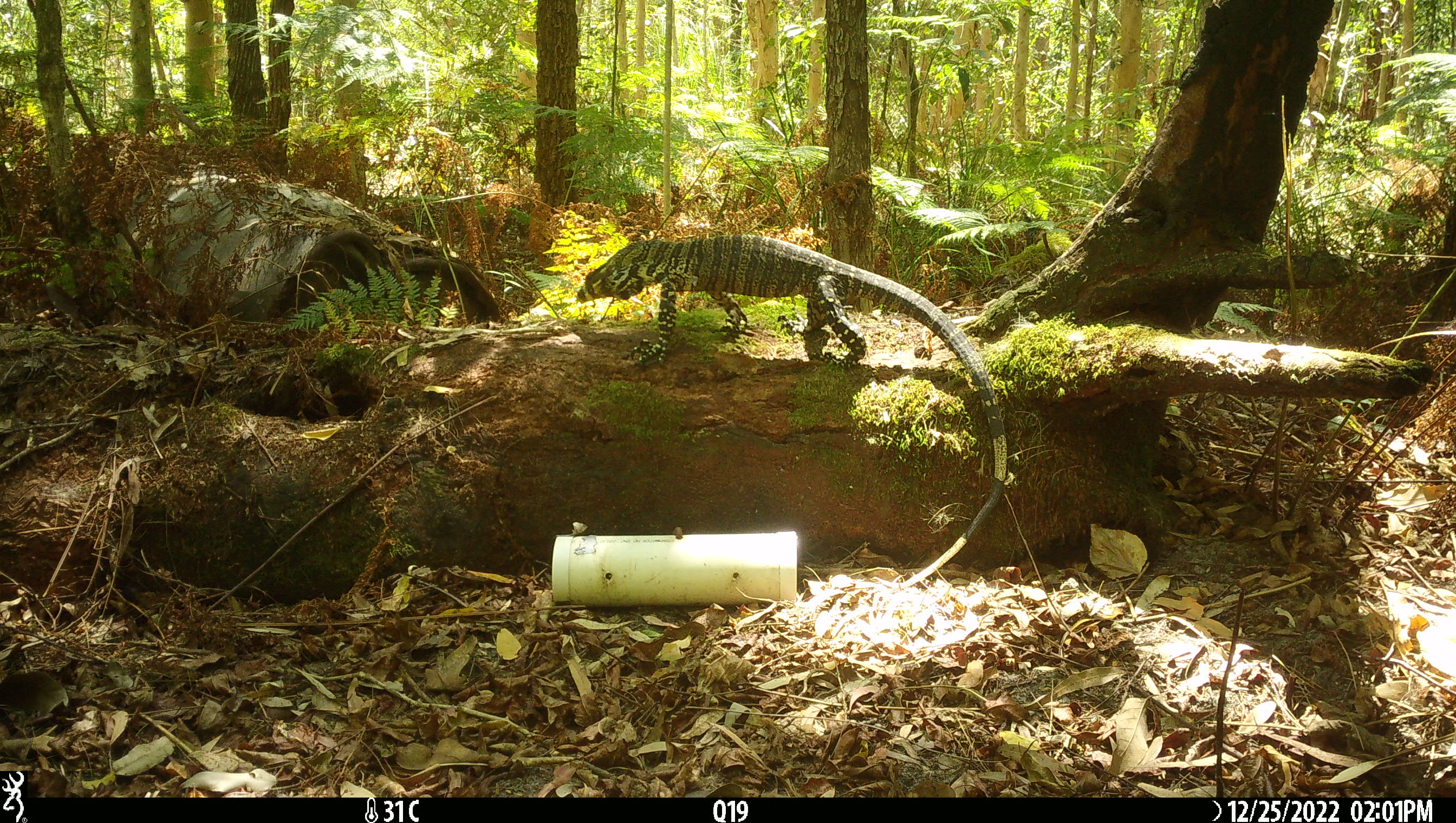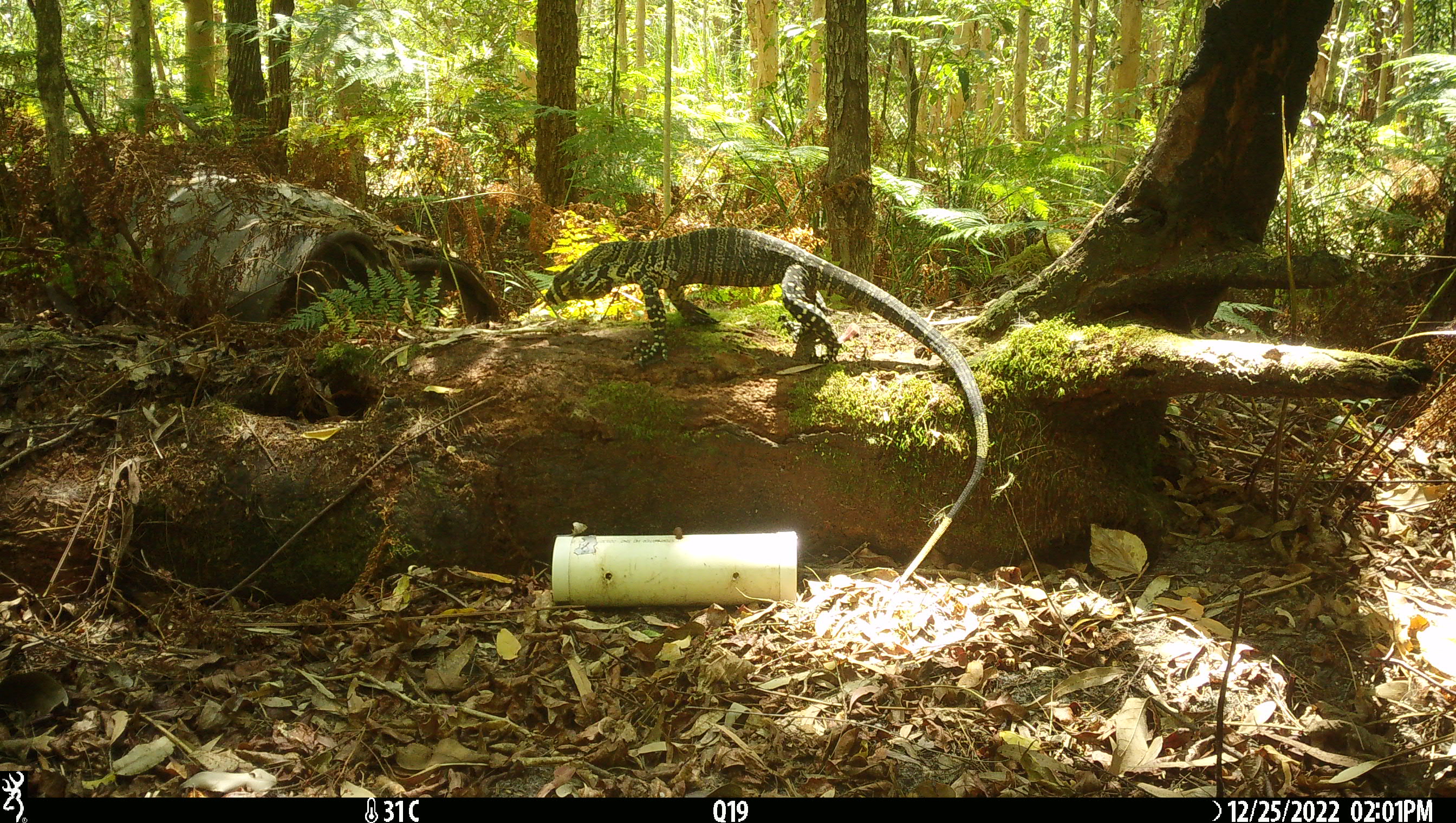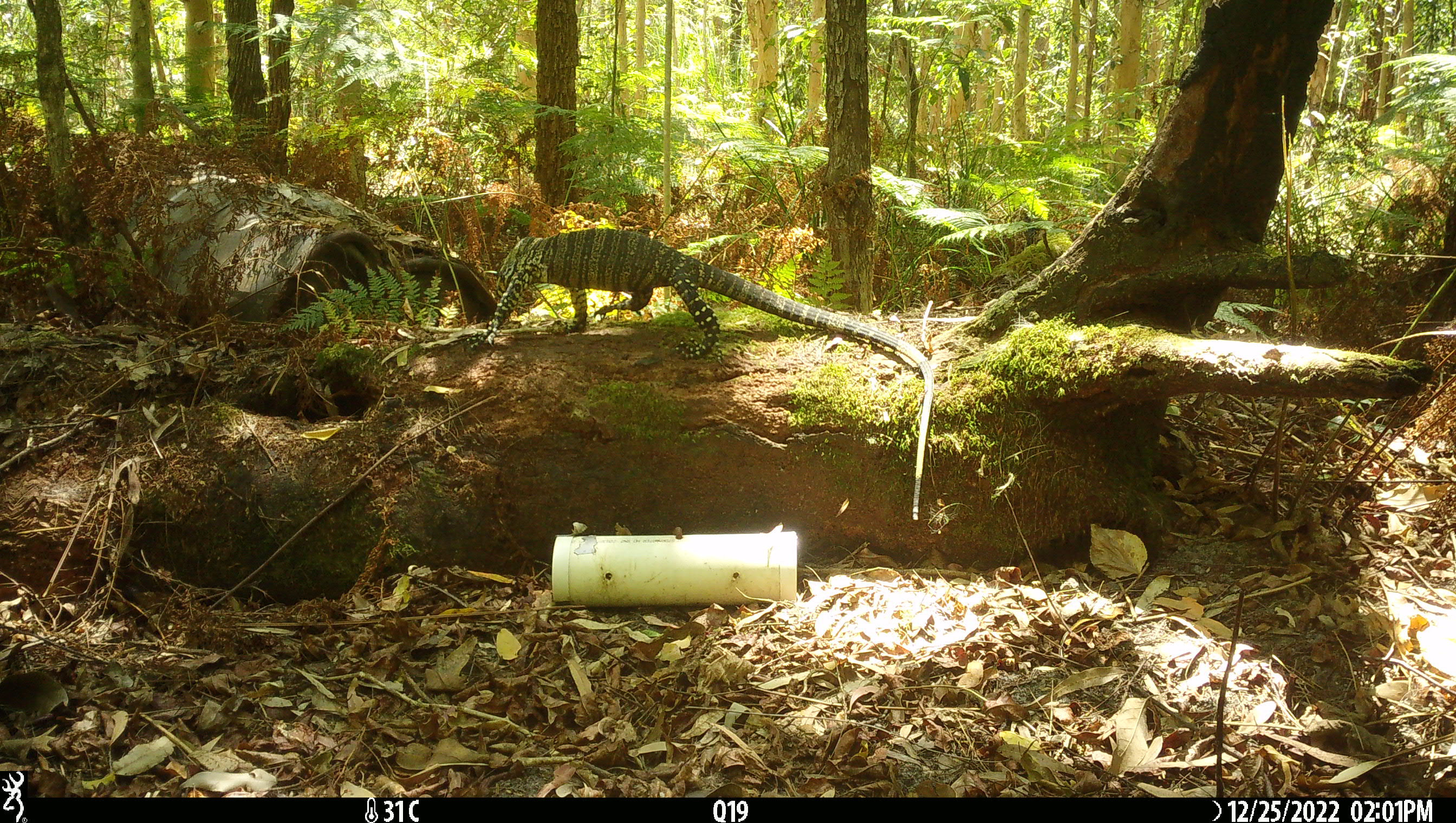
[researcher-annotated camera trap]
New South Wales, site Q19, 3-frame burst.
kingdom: Animalia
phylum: Chordata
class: Reptilia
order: Squamata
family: Varanidae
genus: Varanus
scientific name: Varanus varius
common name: lace monitor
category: goanna